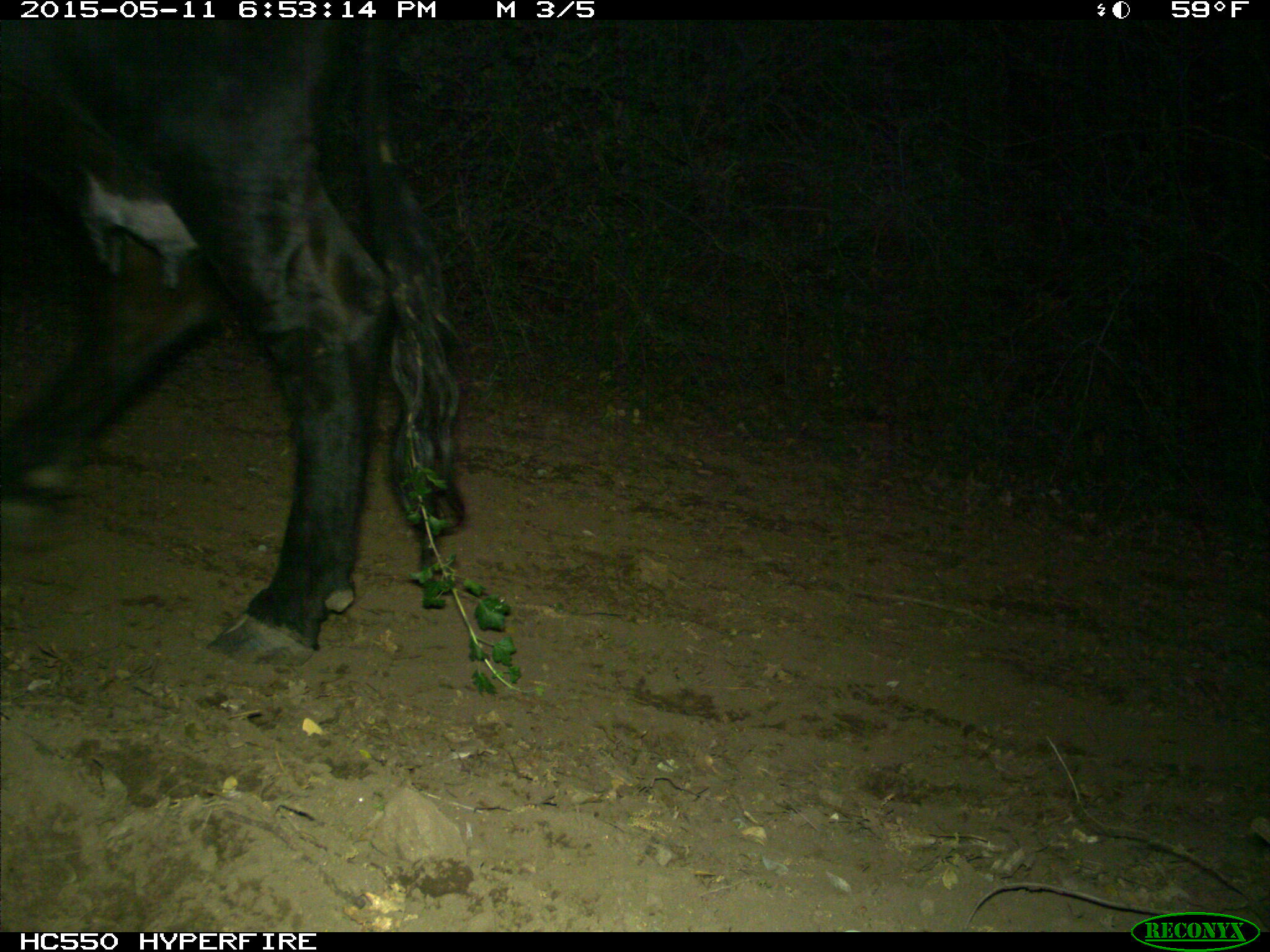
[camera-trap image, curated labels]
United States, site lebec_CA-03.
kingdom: Animalia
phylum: Chordata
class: Mammalia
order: Artiodactyla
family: Bovidae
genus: Bos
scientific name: Bos taurus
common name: domestic cow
Bos taurus (domestic cow).